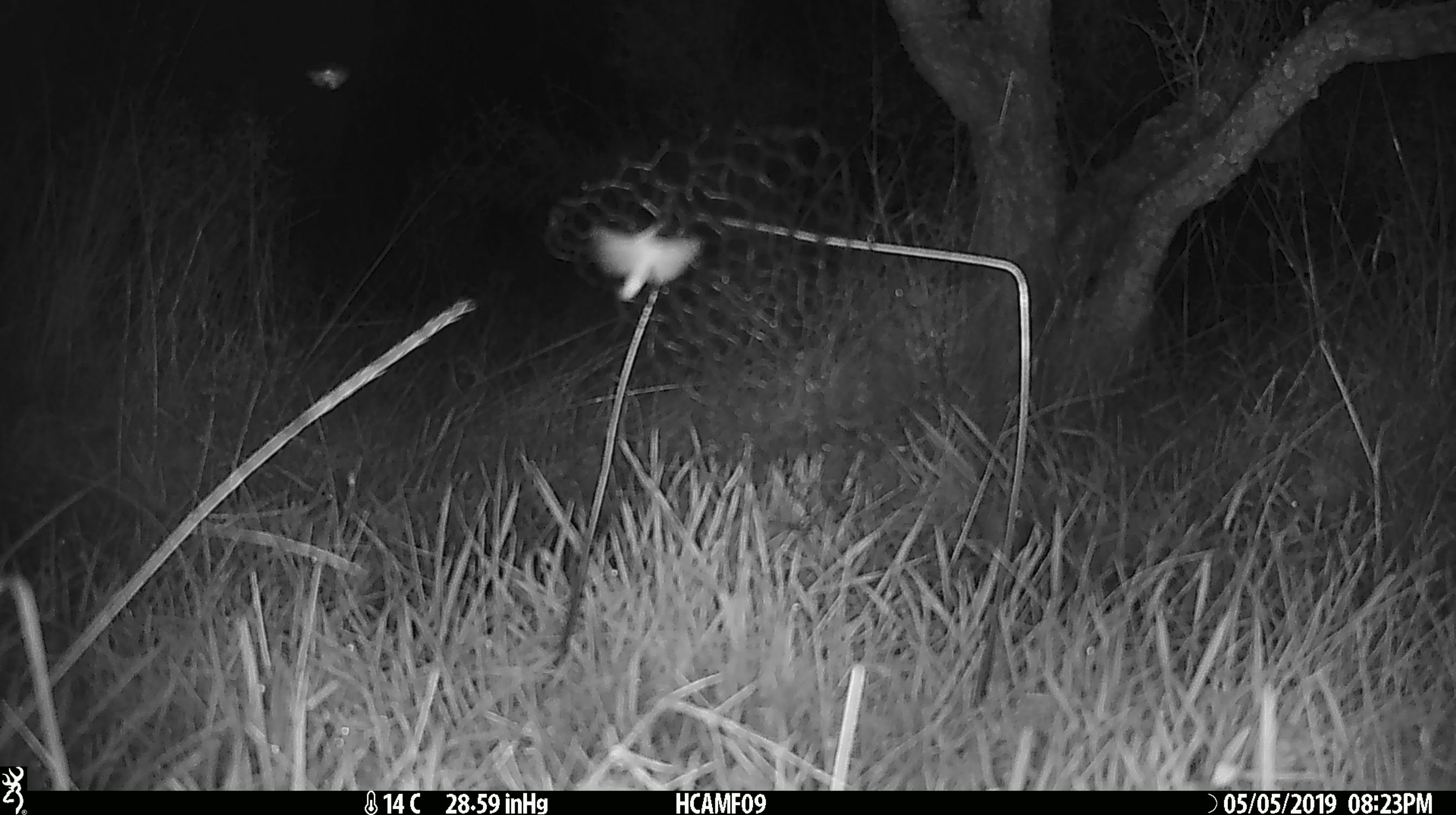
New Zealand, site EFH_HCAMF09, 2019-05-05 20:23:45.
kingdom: Animalia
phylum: Arthropoda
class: Insecta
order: Lepidoptera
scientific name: Lepidoptera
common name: moth